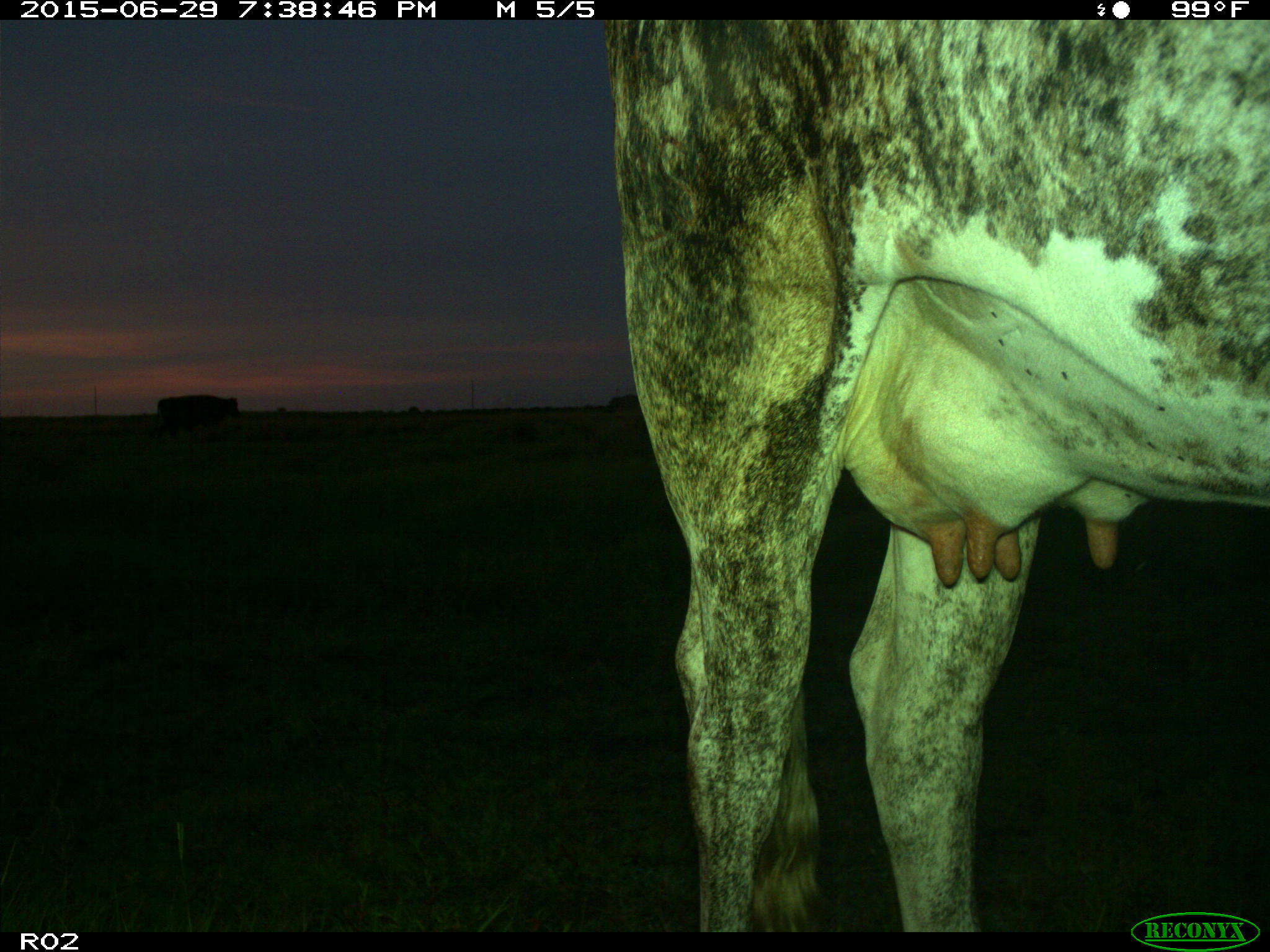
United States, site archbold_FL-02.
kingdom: Animalia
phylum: Chordata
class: Mammalia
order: Artiodactyla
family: Bovidae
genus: Bos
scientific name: Bos taurus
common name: domestic cow